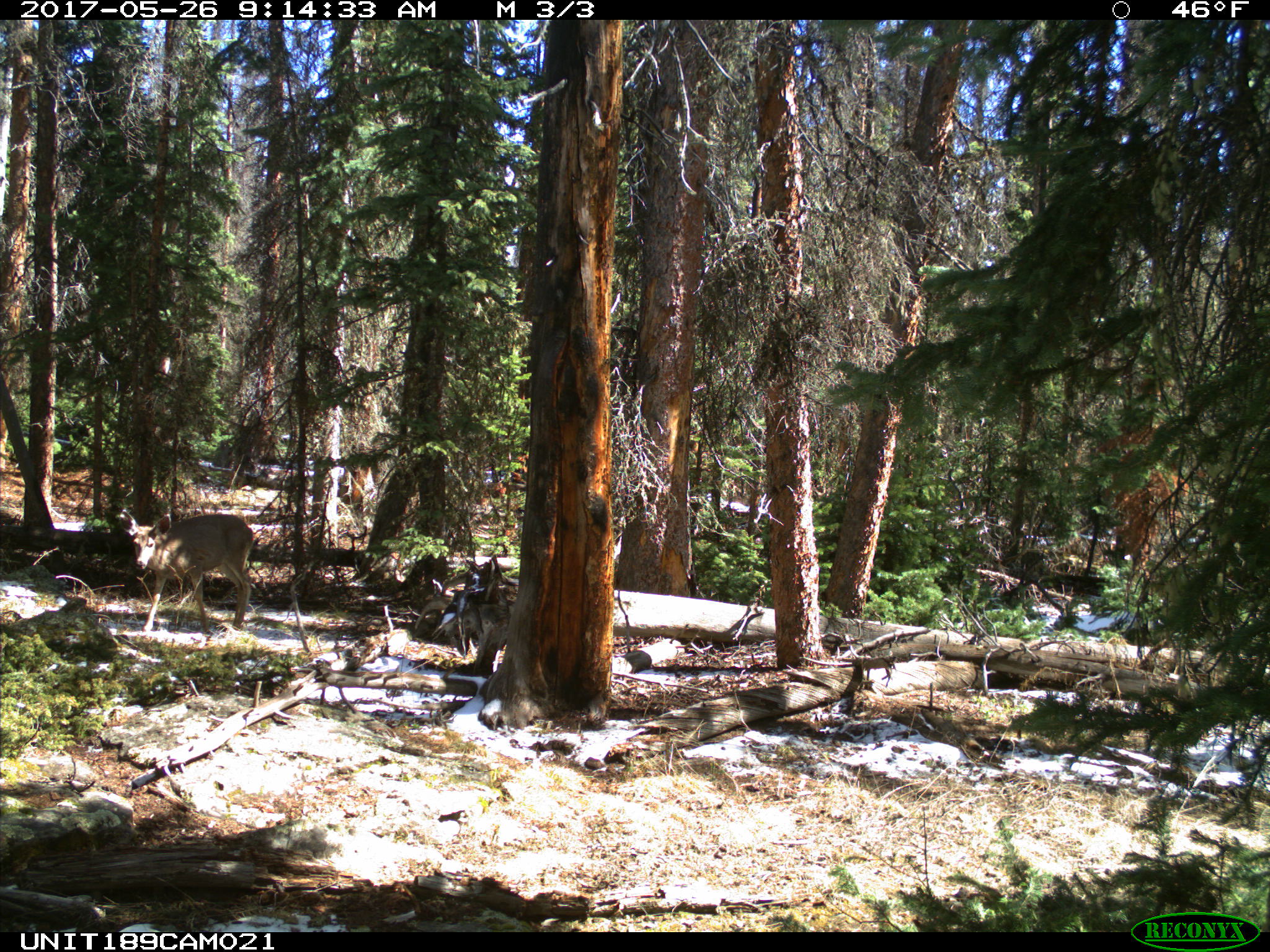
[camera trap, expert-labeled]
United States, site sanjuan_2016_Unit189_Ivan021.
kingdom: Animalia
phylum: Chordata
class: Mammalia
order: Artiodactyla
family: Cervidae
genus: Odocoileus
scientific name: Odocoileus hemionus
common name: mule deer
Odocoileus hemionus (mule deer).